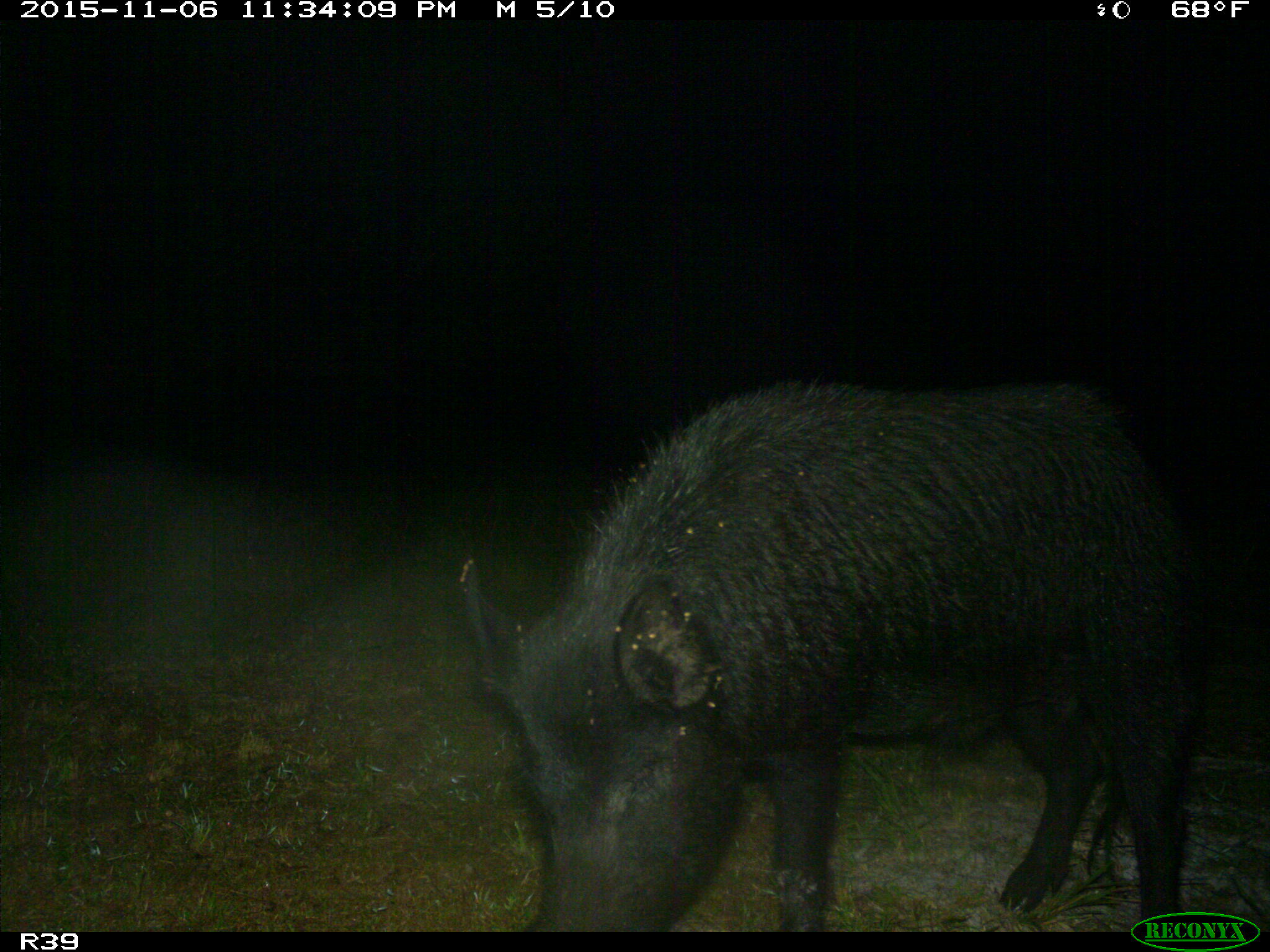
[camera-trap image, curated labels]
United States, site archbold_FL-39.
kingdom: Animalia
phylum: Chordata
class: Mammalia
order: Artiodactyla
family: Suidae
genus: Sus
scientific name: Sus scrofa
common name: wild boar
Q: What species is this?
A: Sus scrofa (wild boar).